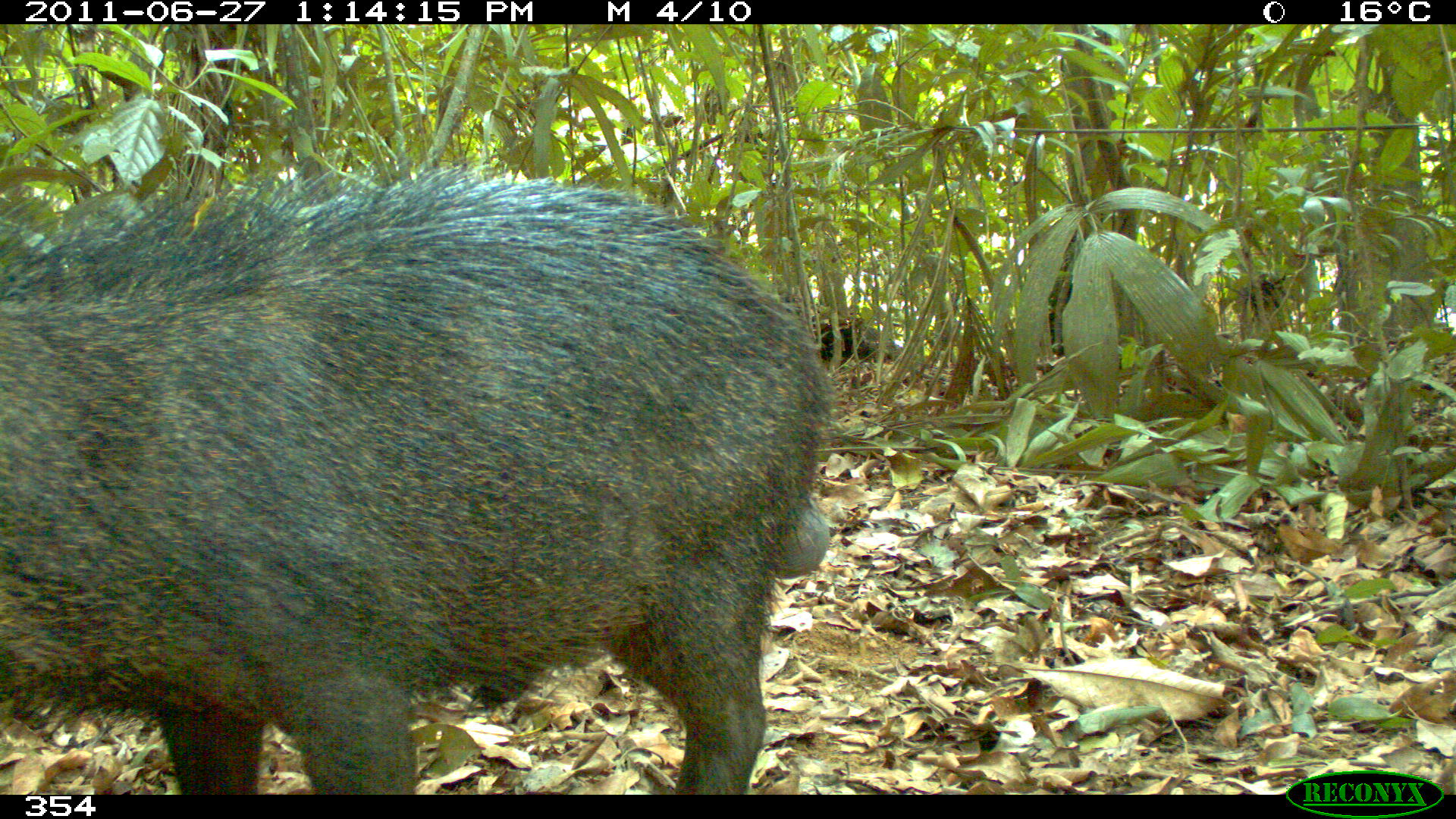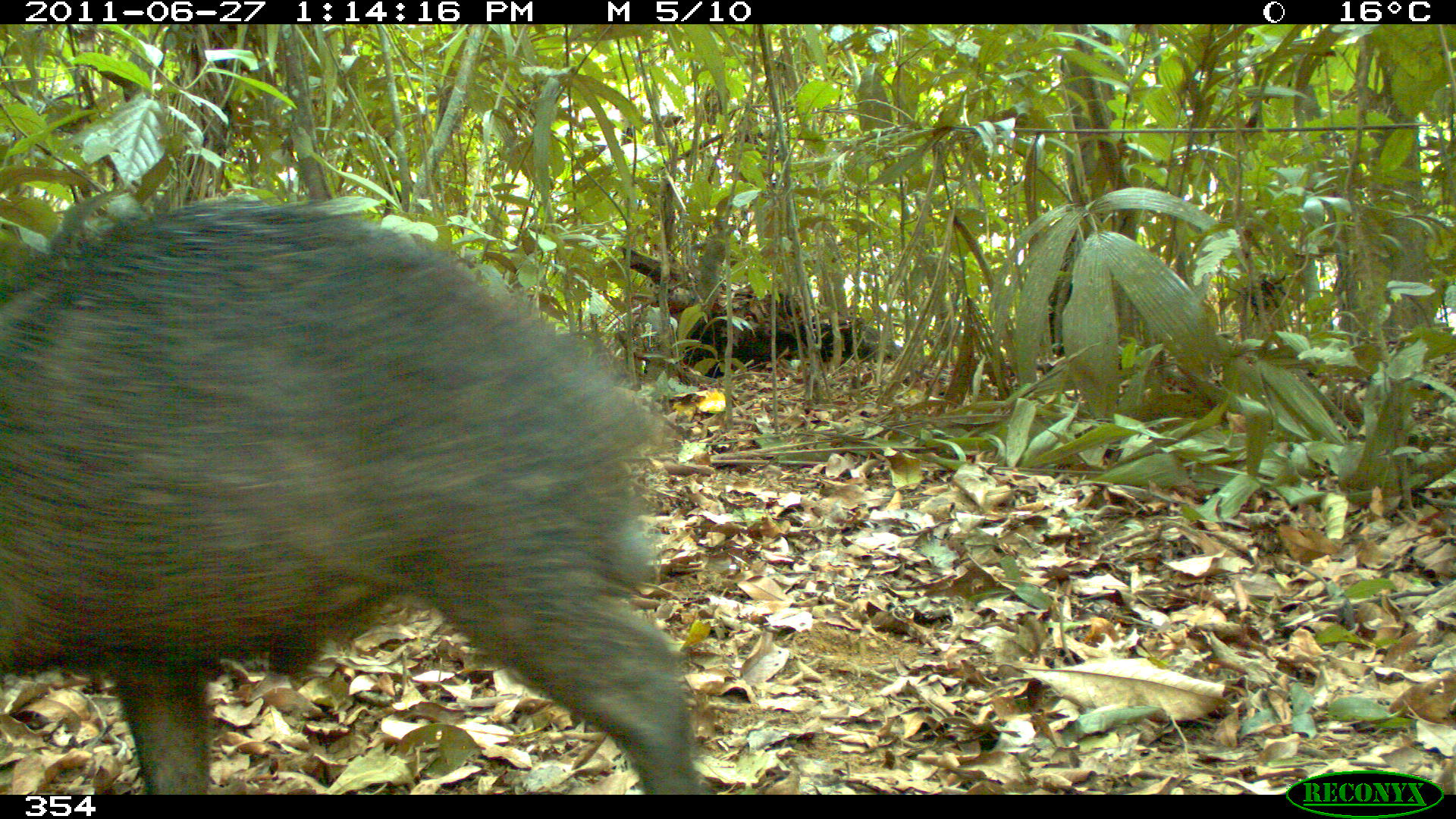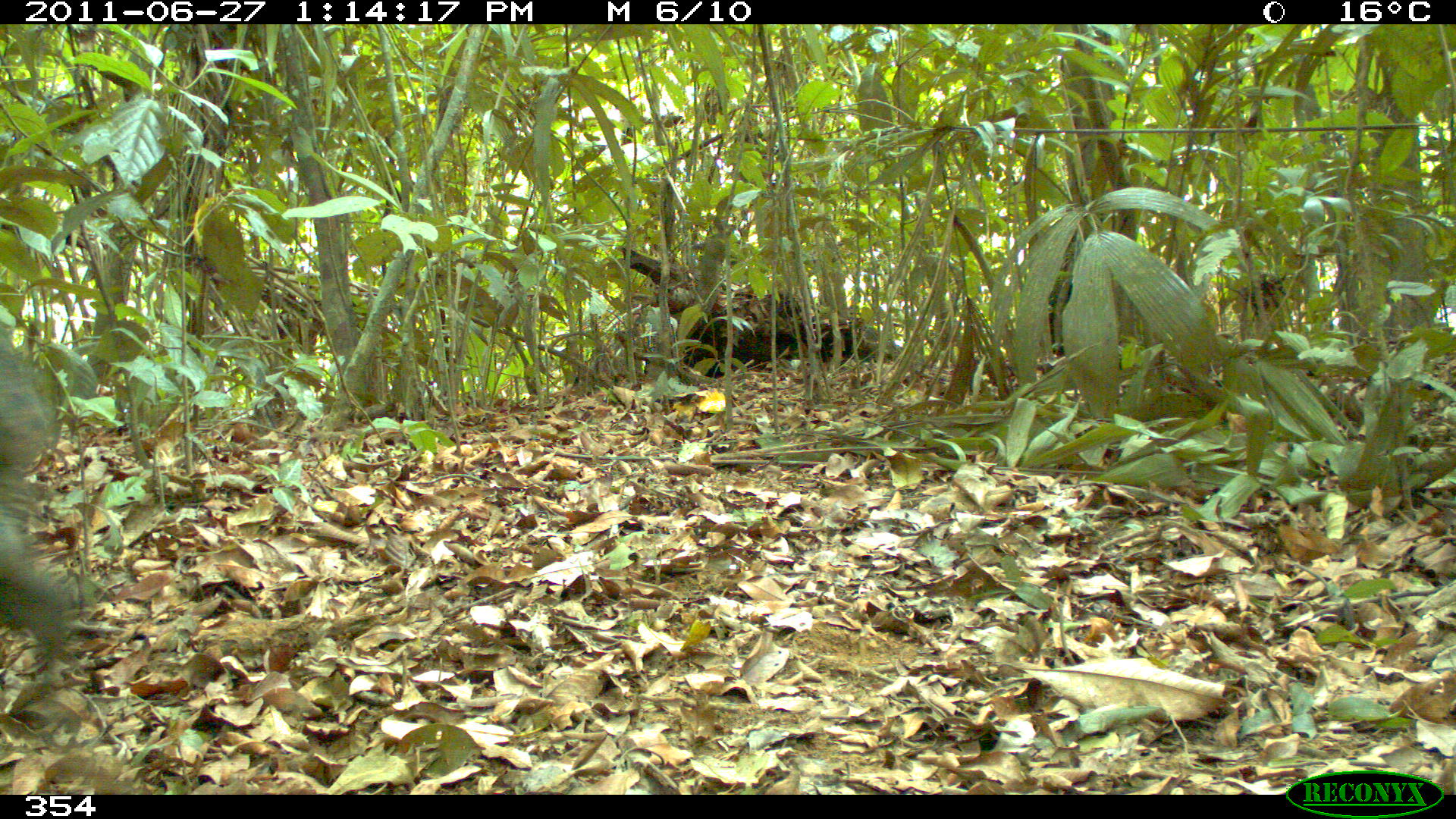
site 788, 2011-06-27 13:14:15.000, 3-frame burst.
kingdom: Animalia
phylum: Chordata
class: Mammalia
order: Artiodactyla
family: Tayassuidae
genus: Tayassu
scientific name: Tayassu pecari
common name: white-lipped peccary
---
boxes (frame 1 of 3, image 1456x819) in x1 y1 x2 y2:
tayassu pecari: 0 159 827 795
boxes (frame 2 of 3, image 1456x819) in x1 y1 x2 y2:
tayassu pecari: 0 195 698 795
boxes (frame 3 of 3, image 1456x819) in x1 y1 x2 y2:
tayassu pecari: 0 336 77 702